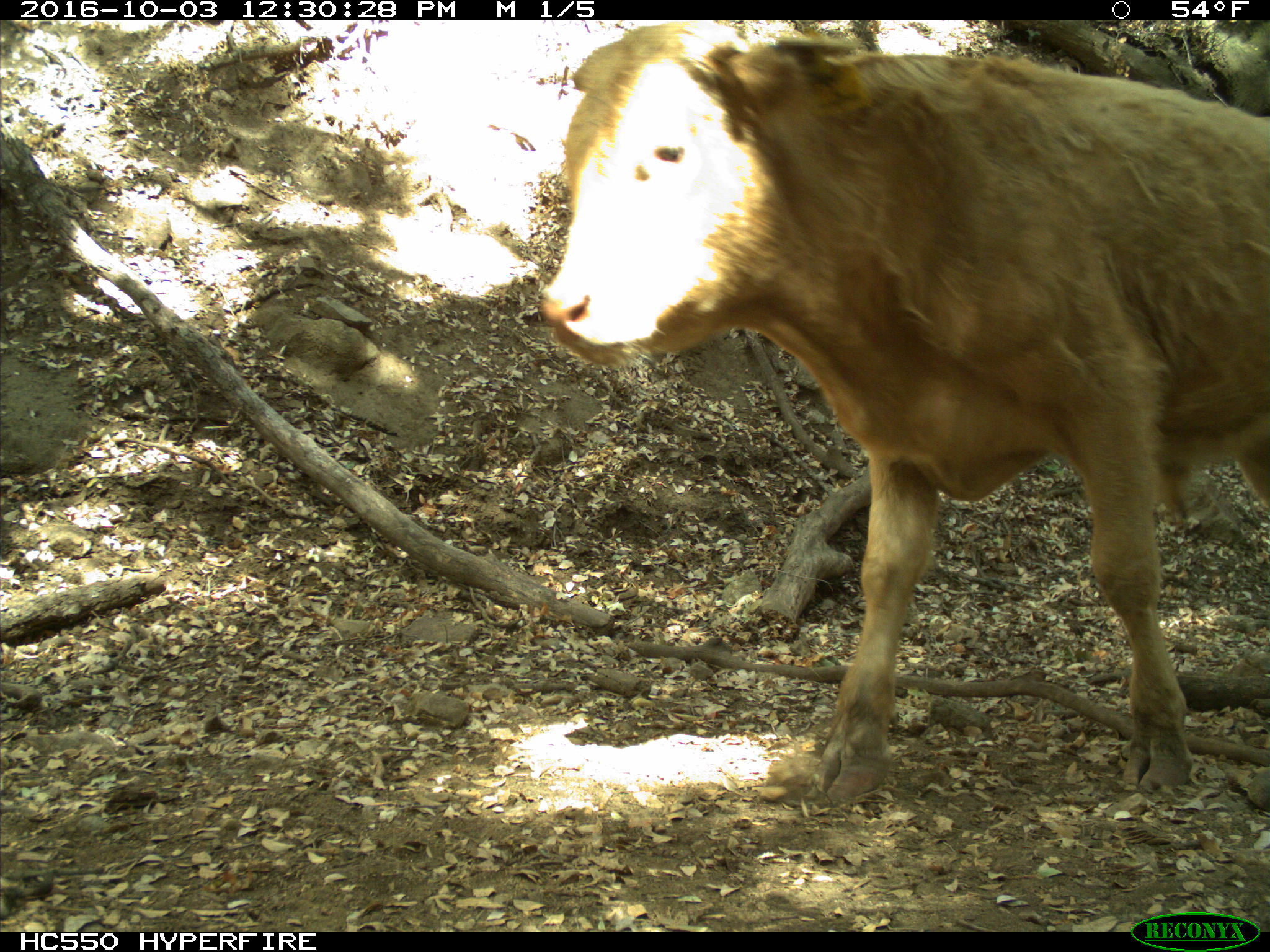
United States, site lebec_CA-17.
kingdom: Animalia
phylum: Chordata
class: Mammalia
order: Artiodactyla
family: Bovidae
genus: Bos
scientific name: Bos taurus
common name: domestic cow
Bos taurus (domestic cow).